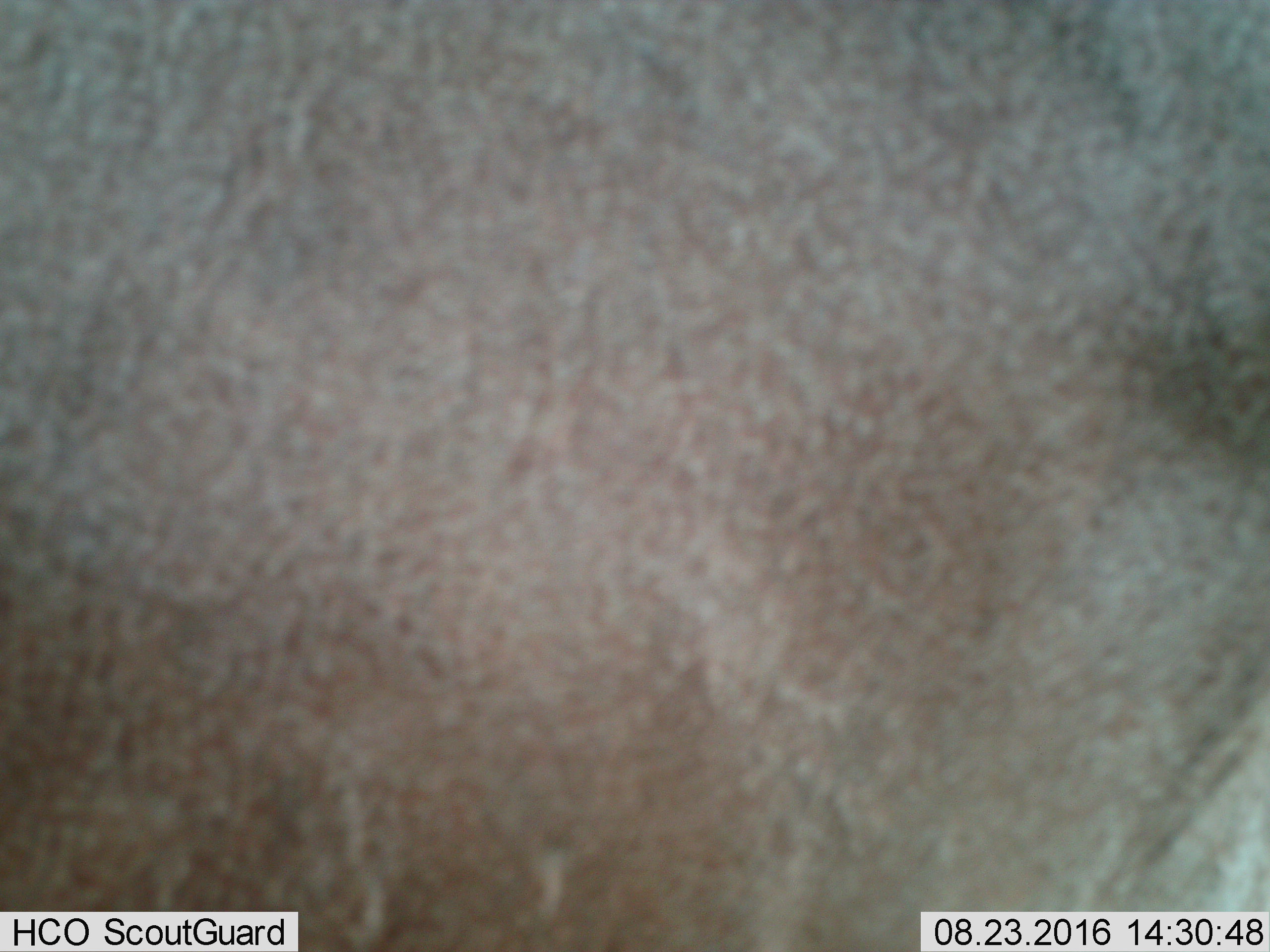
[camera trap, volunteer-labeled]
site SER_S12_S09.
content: unidentified animal